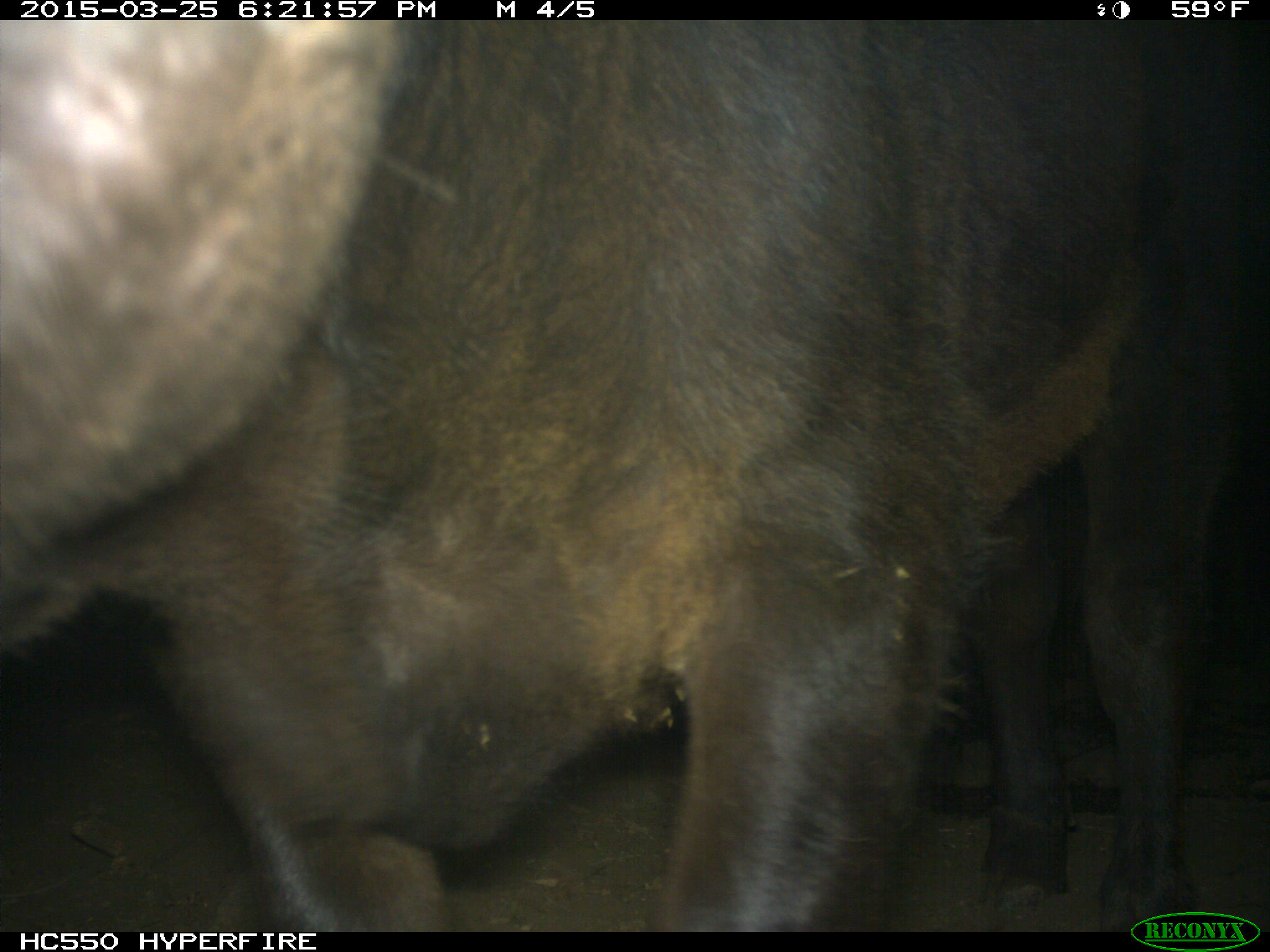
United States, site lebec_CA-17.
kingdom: Animalia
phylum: Chordata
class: Mammalia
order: Artiodactyla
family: Bovidae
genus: Bos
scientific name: Bos taurus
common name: domestic cow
Bos taurus (domestic cow).